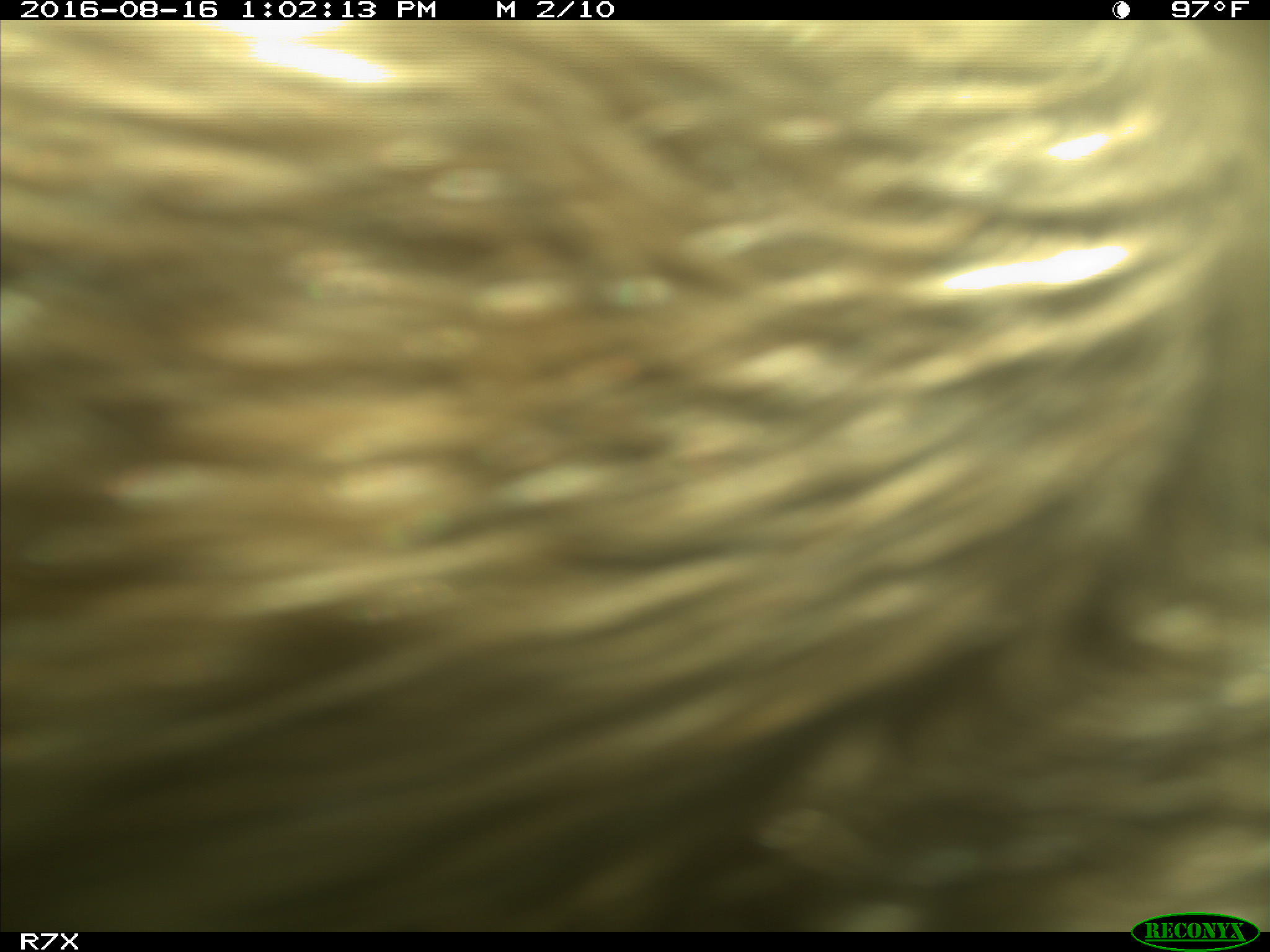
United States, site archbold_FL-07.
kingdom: Animalia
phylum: Chordata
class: Mammalia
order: Artiodactyla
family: Bovidae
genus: Bos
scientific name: Bos taurus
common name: domestic cow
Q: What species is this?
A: Bos taurus (domestic cow).